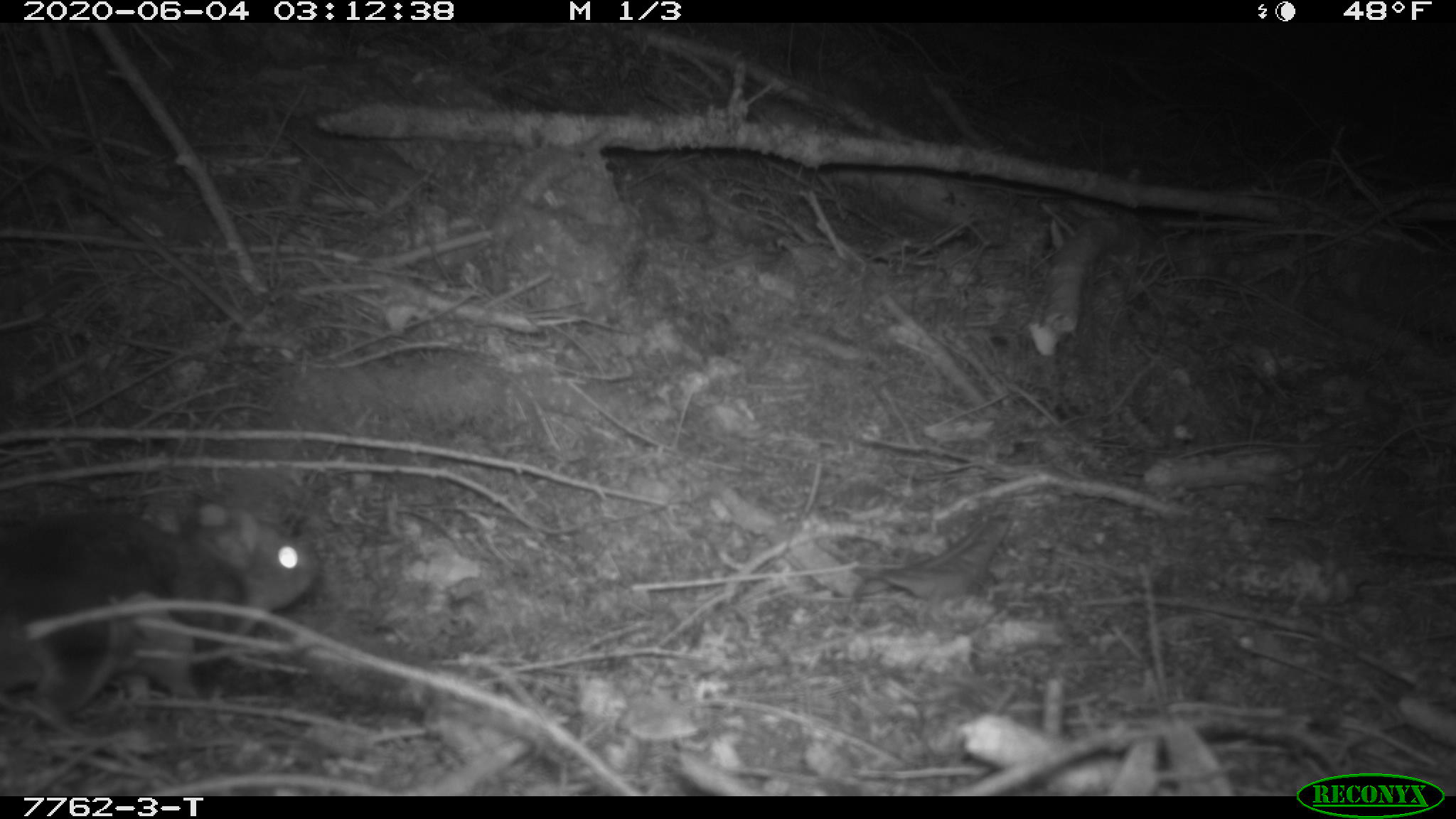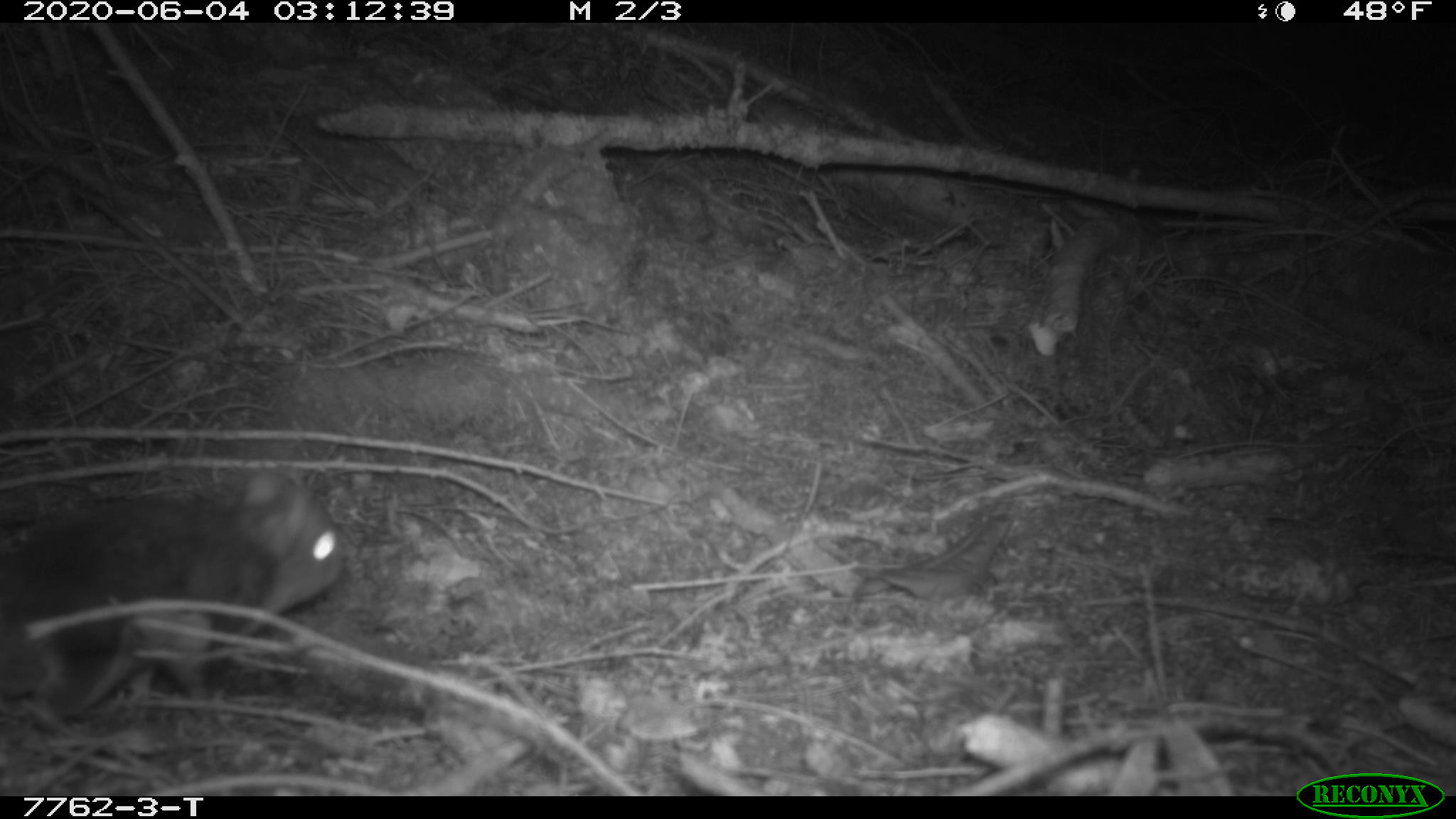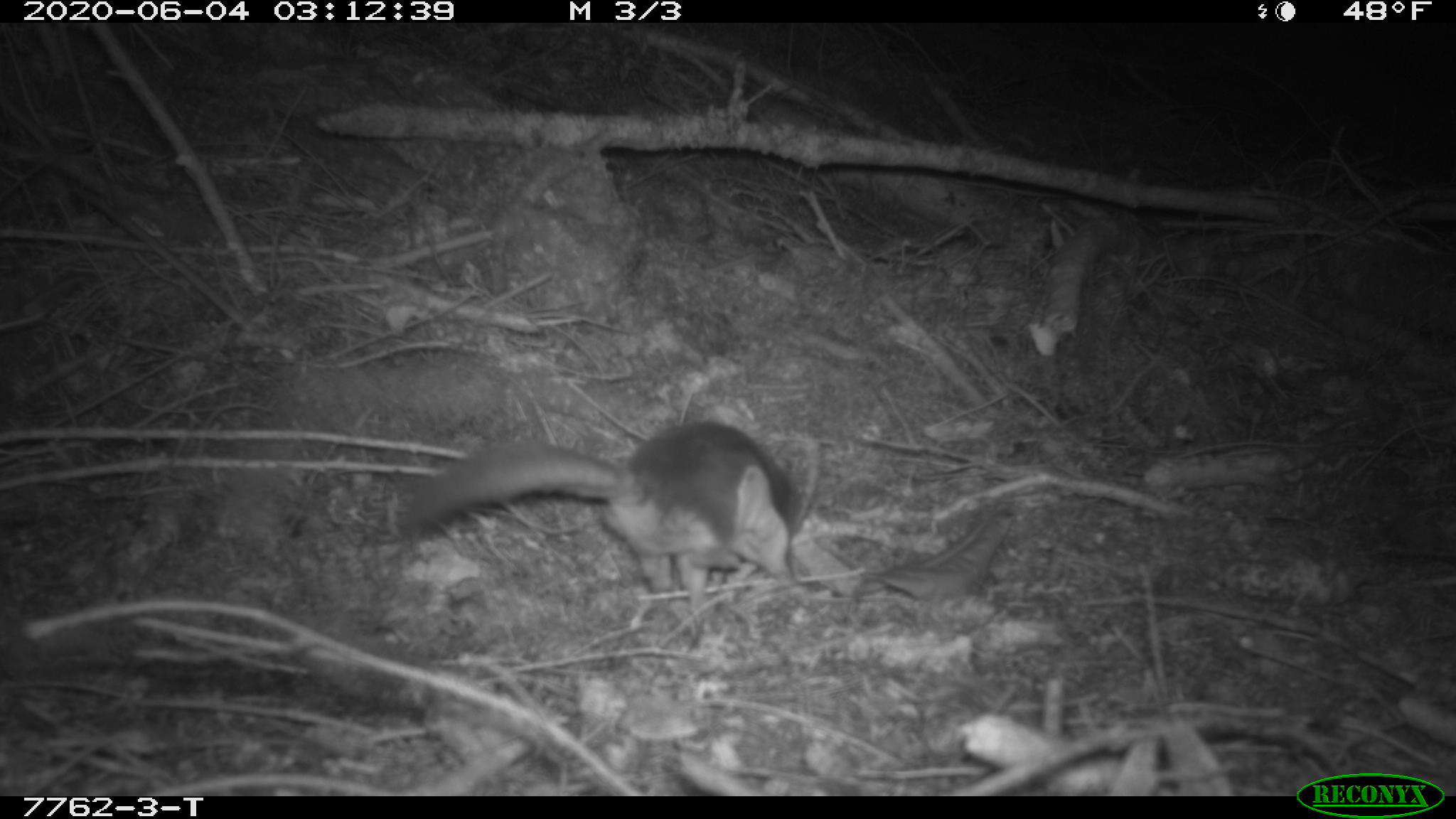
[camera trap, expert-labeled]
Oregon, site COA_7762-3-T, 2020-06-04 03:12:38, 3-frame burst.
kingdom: Animalia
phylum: Chordata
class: Mammalia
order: Rodentia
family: Sciuridae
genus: Glaucomys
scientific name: Glaucomys oregonensis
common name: humboldt's flying squirrel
Humboldt's flying squirrel (Glaucomys oregonensis).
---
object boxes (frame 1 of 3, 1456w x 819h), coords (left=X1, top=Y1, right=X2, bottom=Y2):
humboldt's flying squirrel: (left=1, top=493, right=336, bottom=747)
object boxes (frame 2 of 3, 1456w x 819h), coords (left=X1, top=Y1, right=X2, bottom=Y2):
humboldt's flying squirrel: (left=2, top=461, right=354, bottom=742)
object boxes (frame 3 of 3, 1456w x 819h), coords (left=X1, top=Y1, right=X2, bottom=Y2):
humboldt's flying squirrel: (left=384, top=409, right=835, bottom=618)